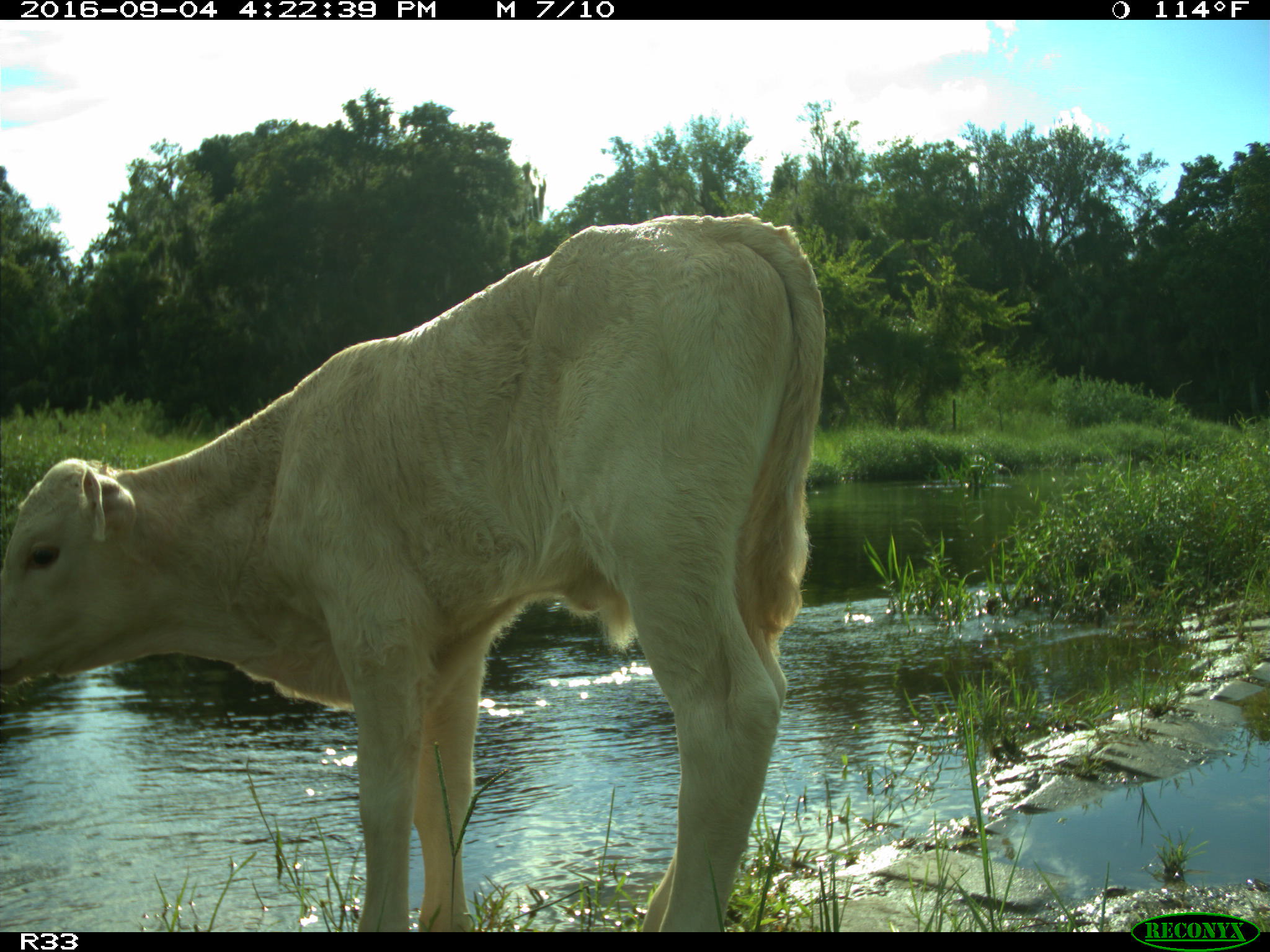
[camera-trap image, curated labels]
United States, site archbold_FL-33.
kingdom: Animalia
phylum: Chordata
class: Mammalia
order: Artiodactyla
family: Bovidae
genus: Bos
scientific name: Bos taurus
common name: domestic cow